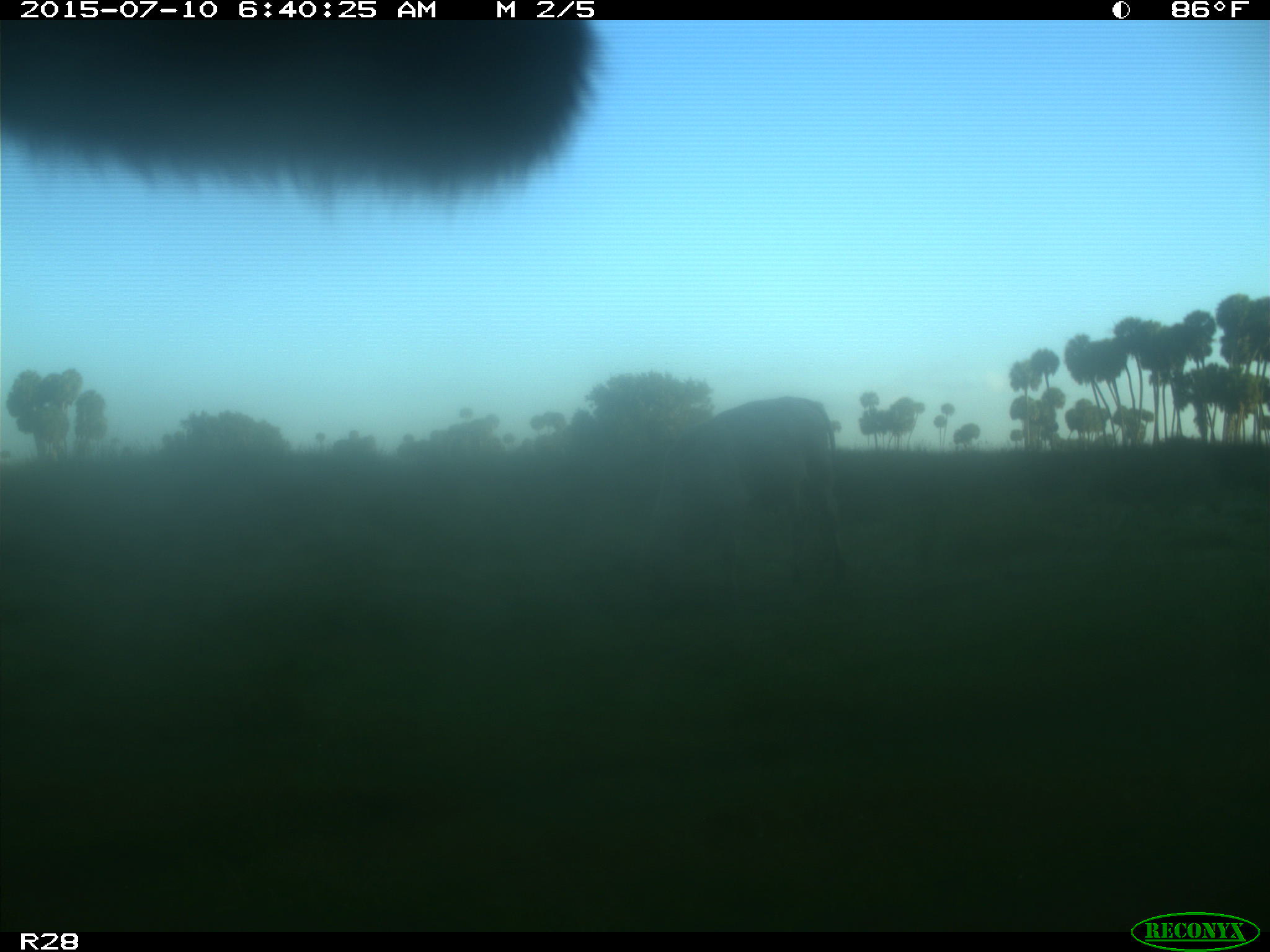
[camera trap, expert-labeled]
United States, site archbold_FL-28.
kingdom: Animalia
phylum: Chordata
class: Mammalia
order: Artiodactyla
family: Bovidae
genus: Bos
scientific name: Bos taurus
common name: domestic cow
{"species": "Bos taurus (domestic cow)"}